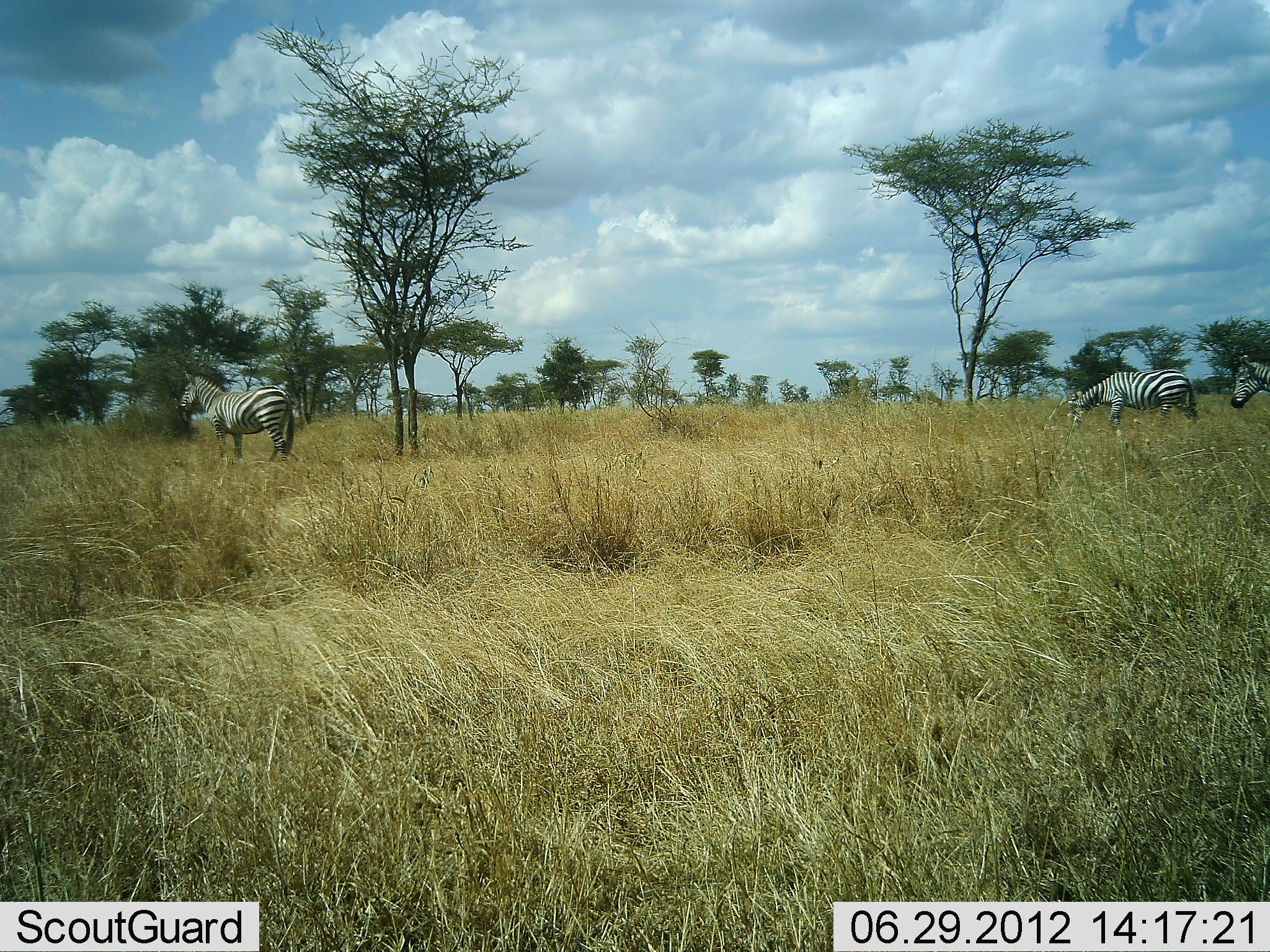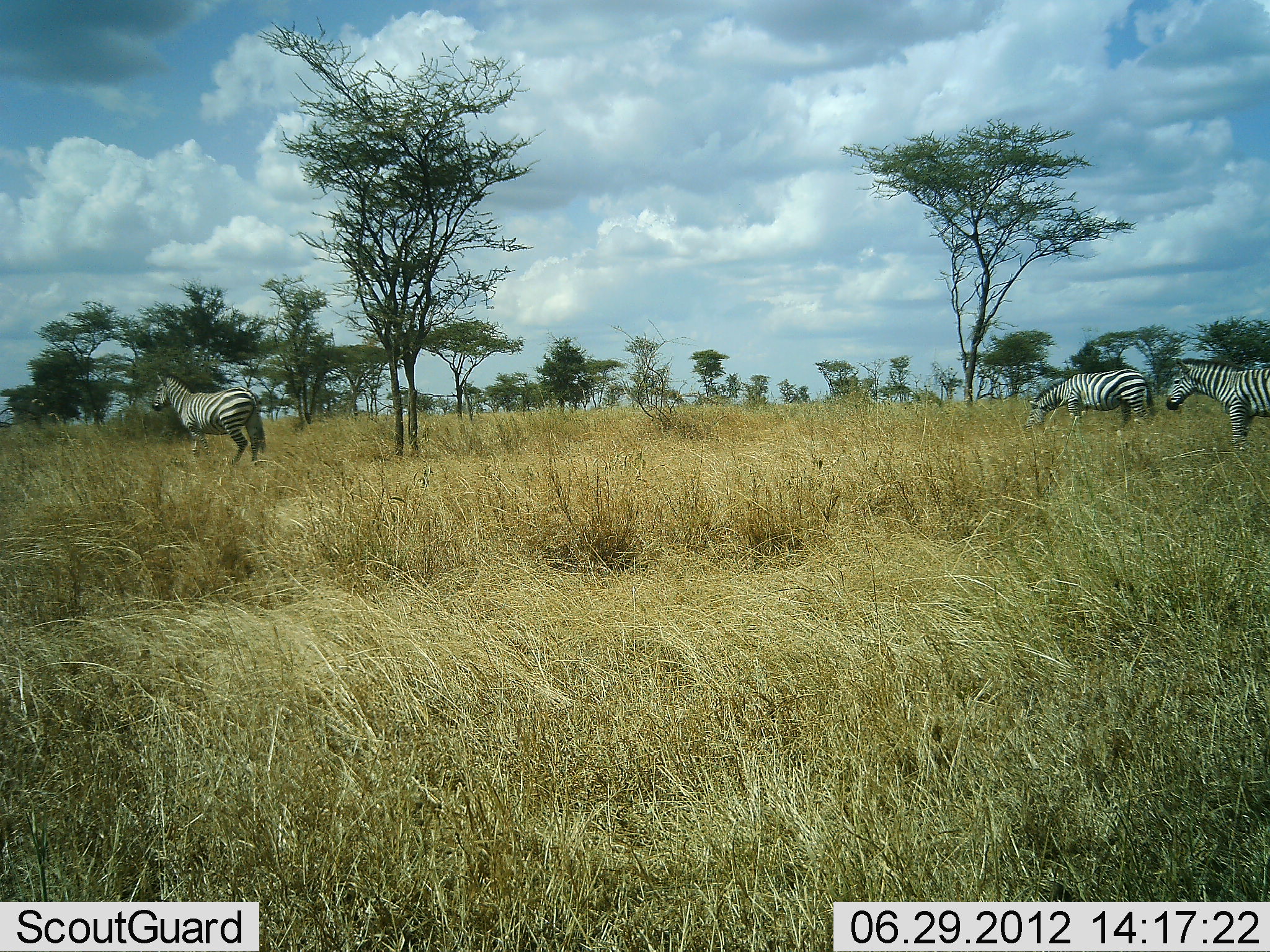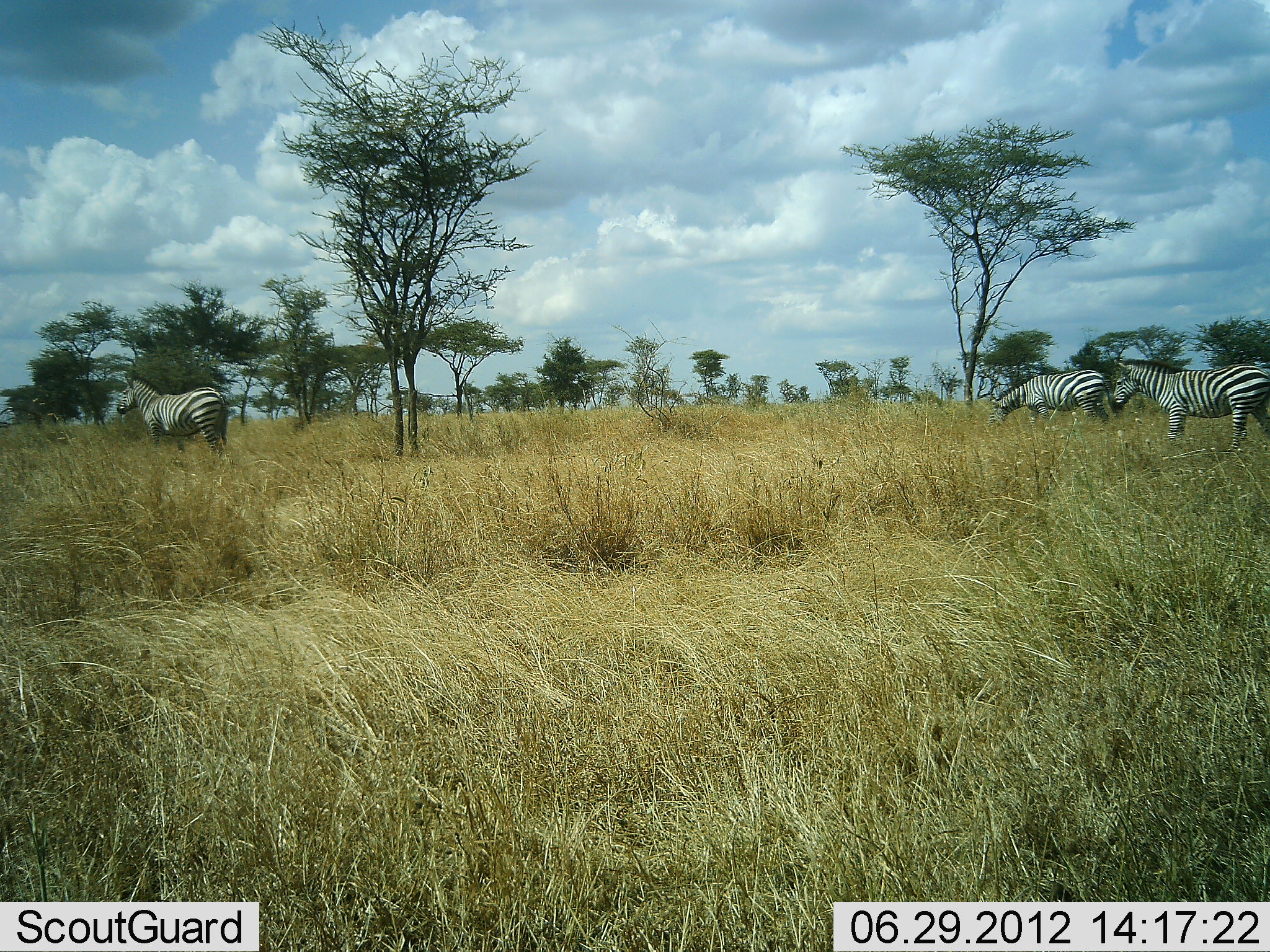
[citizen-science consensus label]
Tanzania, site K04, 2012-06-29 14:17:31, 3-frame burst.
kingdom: Animalia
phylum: Chordata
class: Mammalia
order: Perissodactyla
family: Equidae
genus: Equus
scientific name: Equus quagga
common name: plains zebra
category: zebra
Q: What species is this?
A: Zebra (plains zebra) (Equus quagga).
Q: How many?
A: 3.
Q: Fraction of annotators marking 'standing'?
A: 10%.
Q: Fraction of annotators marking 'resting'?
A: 0%.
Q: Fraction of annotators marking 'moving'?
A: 90%.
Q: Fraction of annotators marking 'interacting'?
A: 0%.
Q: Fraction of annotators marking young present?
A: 0%.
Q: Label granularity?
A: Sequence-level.